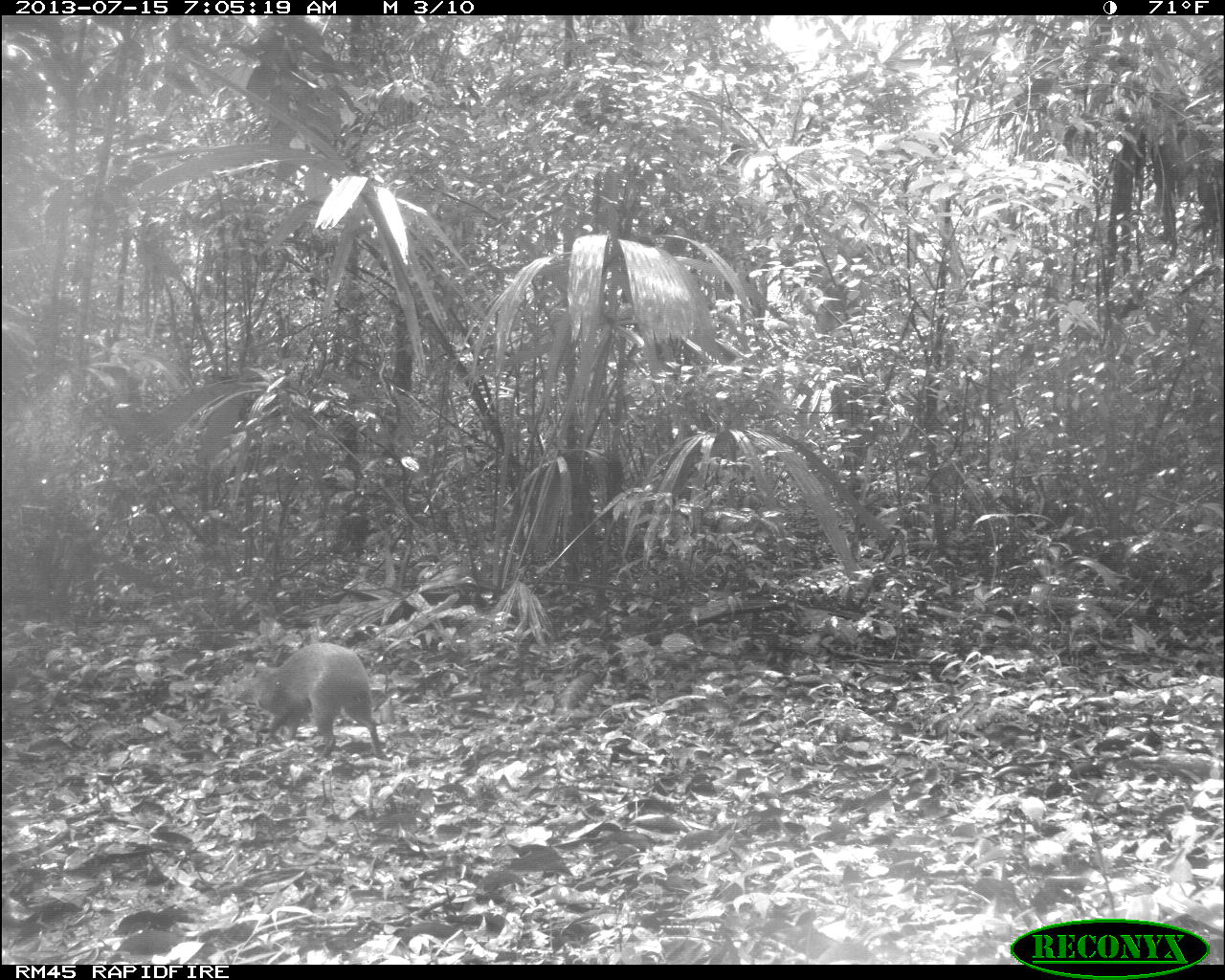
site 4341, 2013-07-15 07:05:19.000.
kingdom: Animalia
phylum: Chordata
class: Mammalia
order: Rodentia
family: Dasyproctidae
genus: Dasyprocta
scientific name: Dasyprocta punctata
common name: central american agouti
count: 1